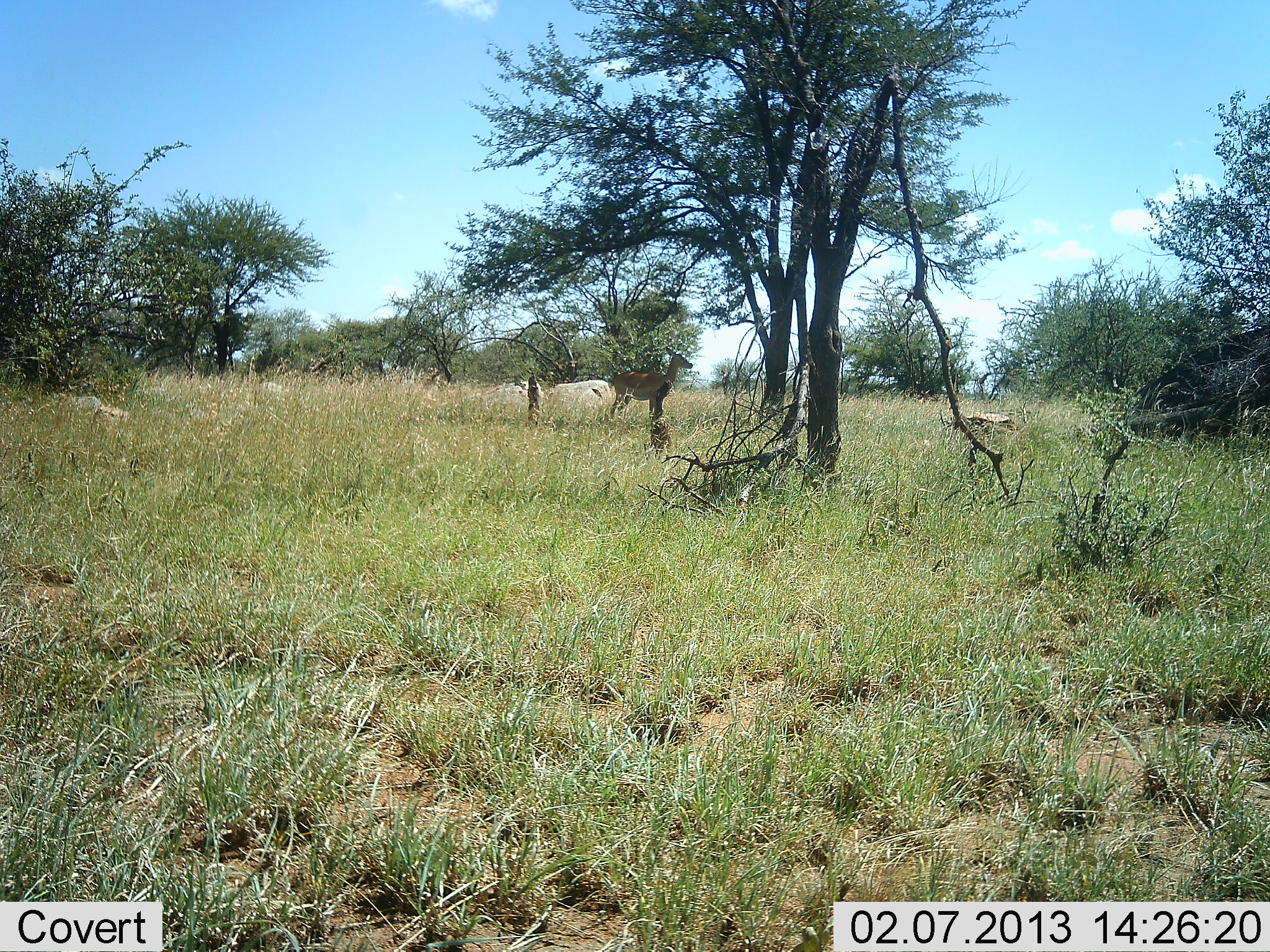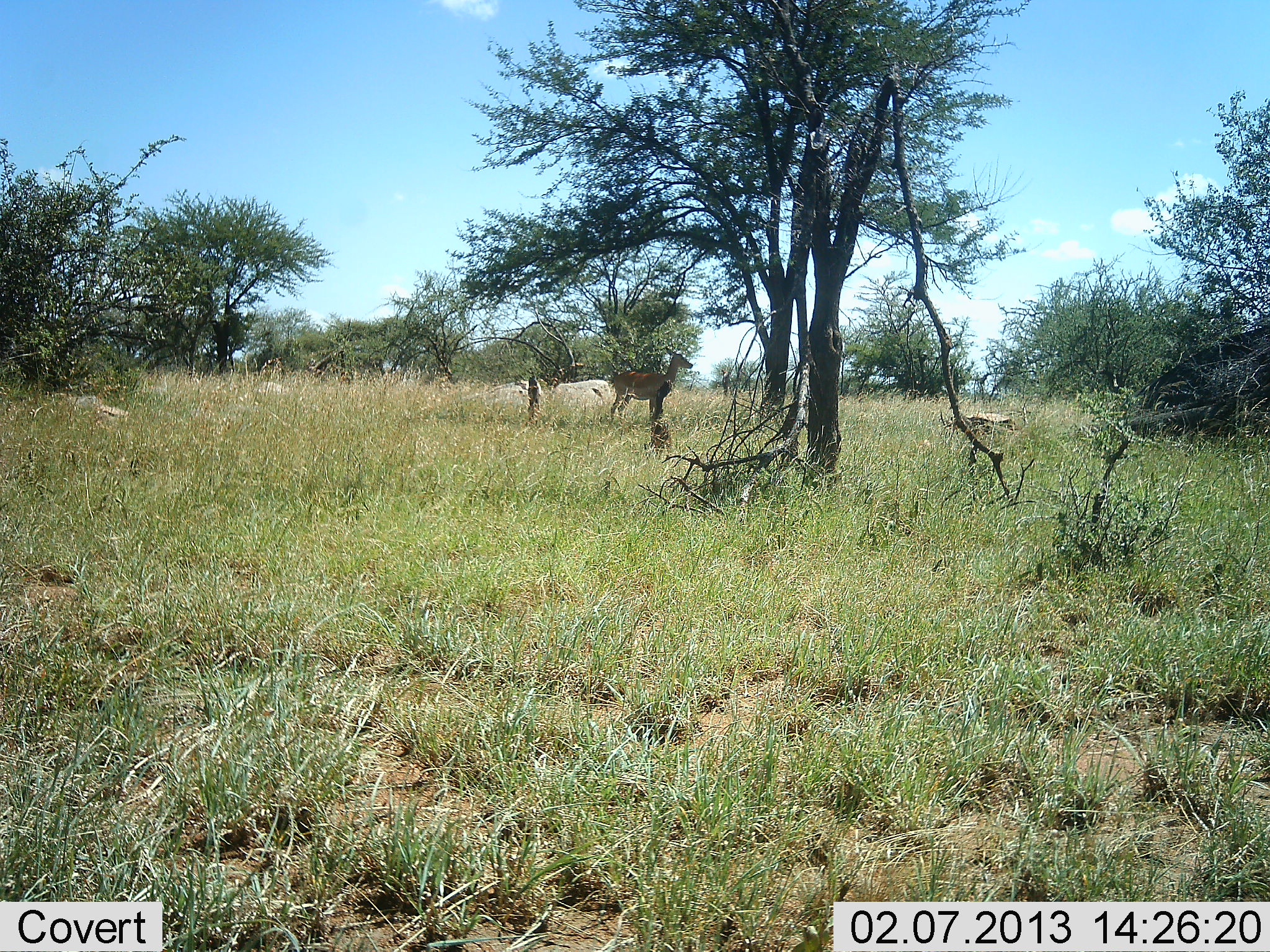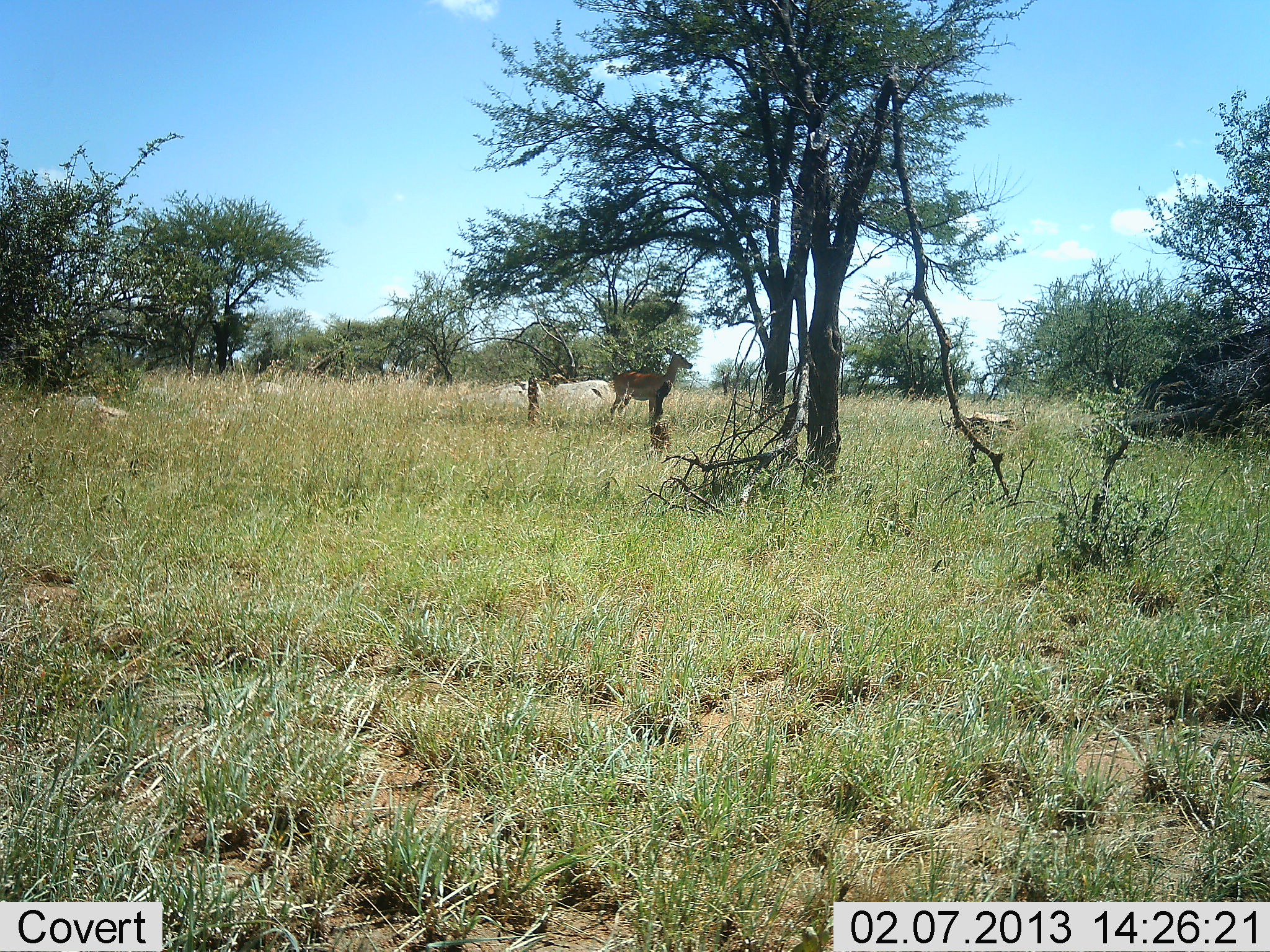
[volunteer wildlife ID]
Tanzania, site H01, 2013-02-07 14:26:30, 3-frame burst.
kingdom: Animalia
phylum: Chordata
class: Mammalia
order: Artiodactyla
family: Bovidae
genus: Aepyceros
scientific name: Aepyceros melampus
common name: impala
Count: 1.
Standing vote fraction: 100%.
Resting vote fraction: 0%.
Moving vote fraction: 0%.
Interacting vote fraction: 0%.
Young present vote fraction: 0%.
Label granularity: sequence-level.